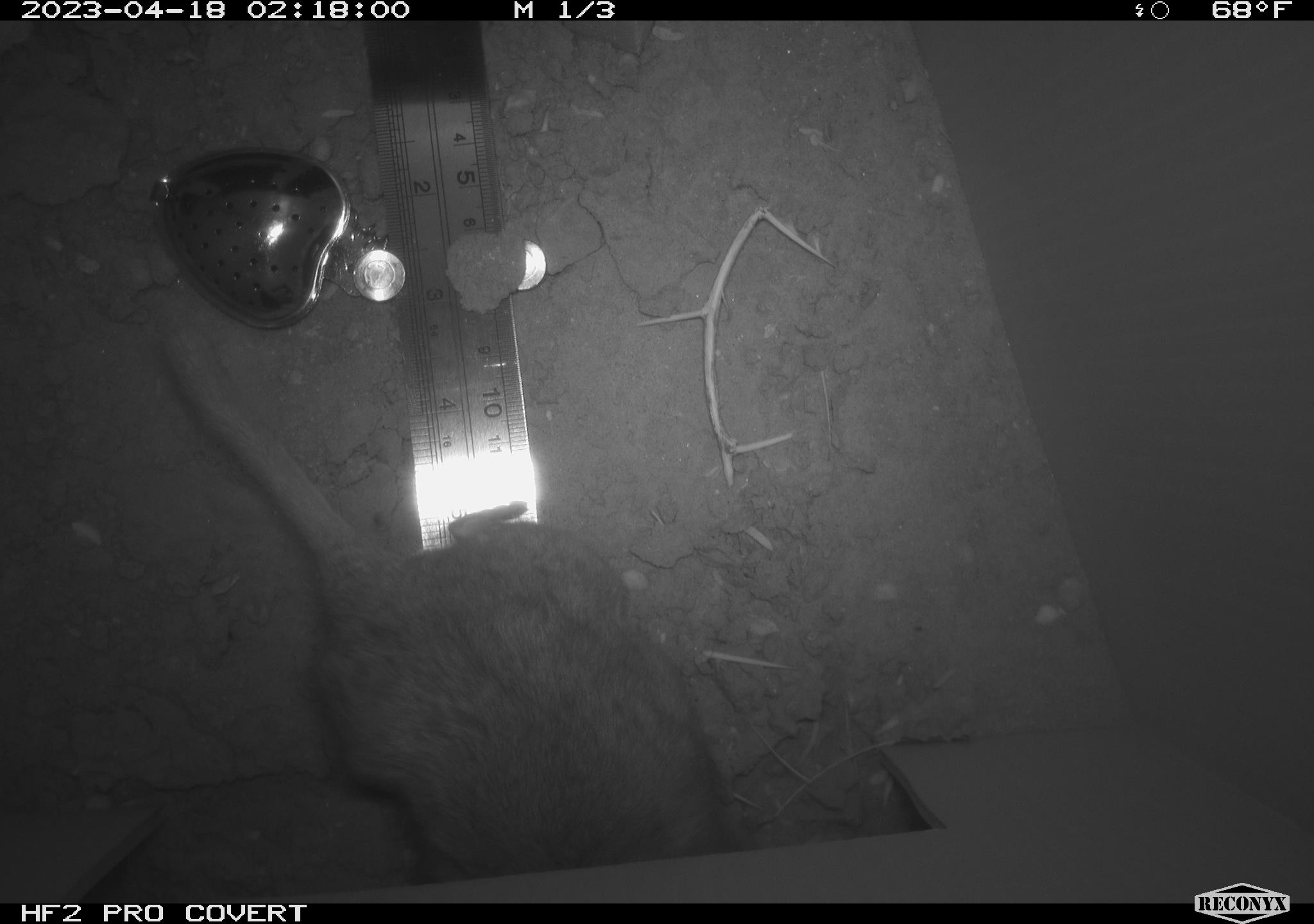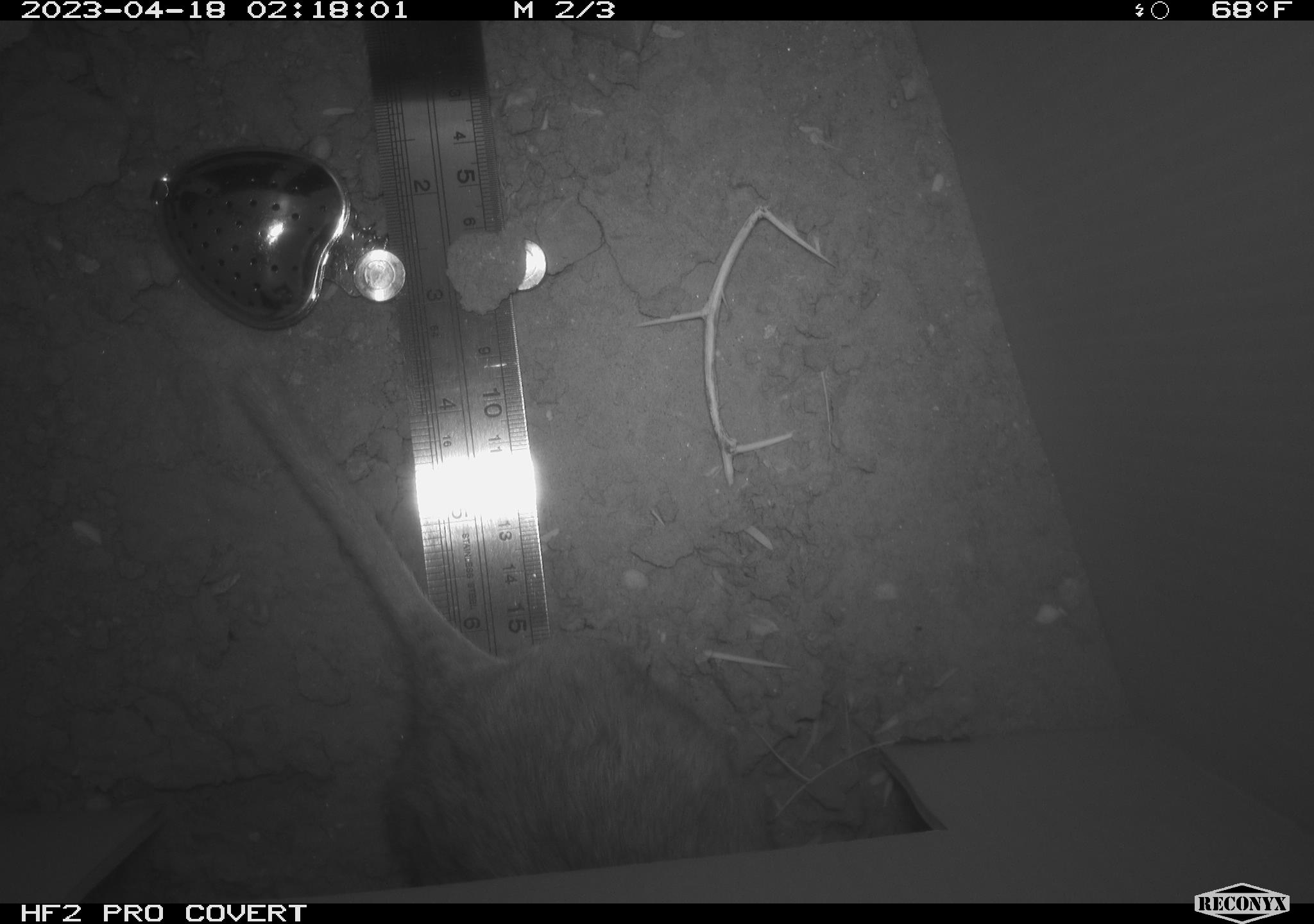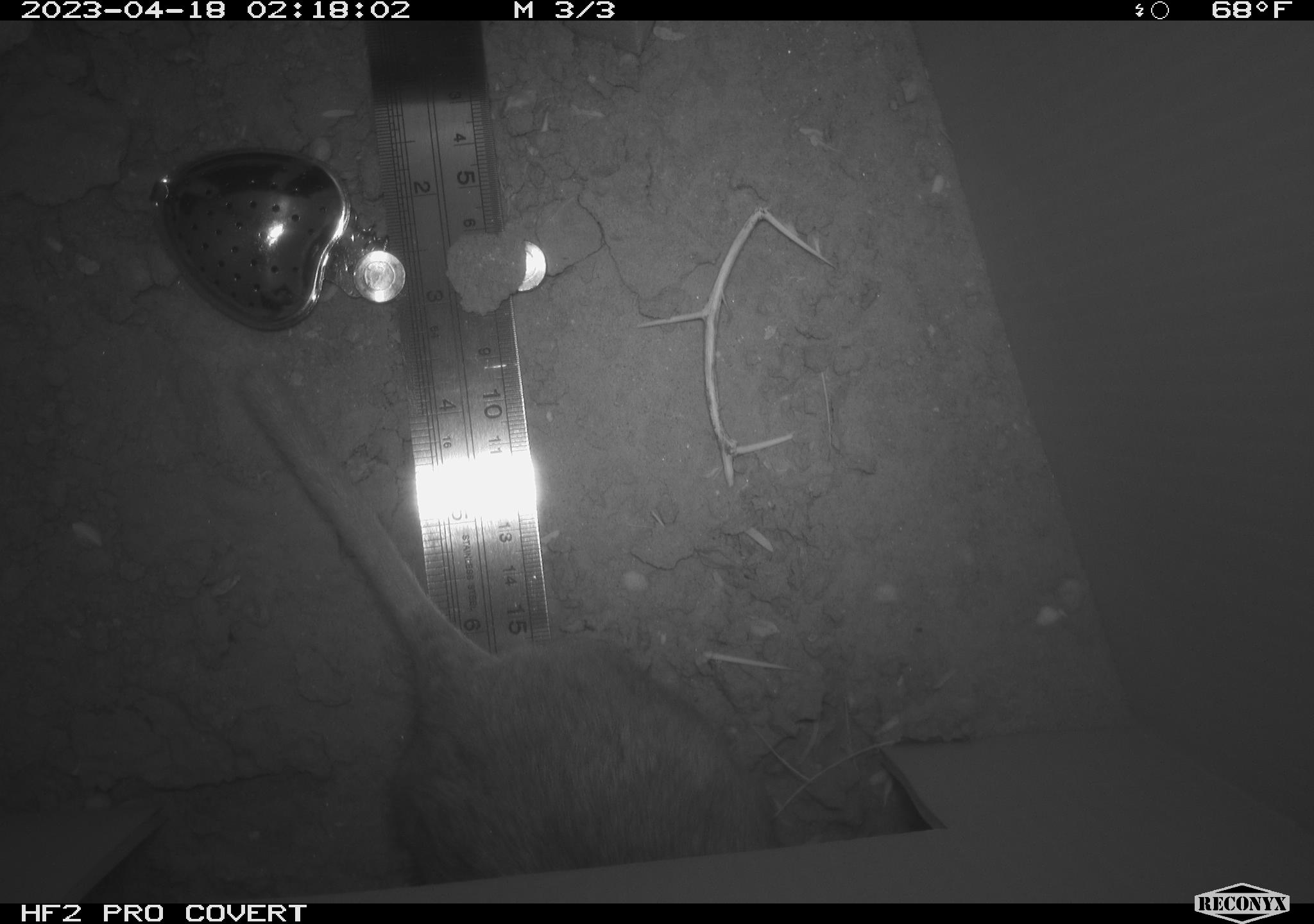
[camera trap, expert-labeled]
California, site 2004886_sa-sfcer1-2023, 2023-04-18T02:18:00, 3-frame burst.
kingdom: Animalia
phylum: Chordata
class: Mammalia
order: Rodentia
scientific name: Rodentia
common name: mouse species